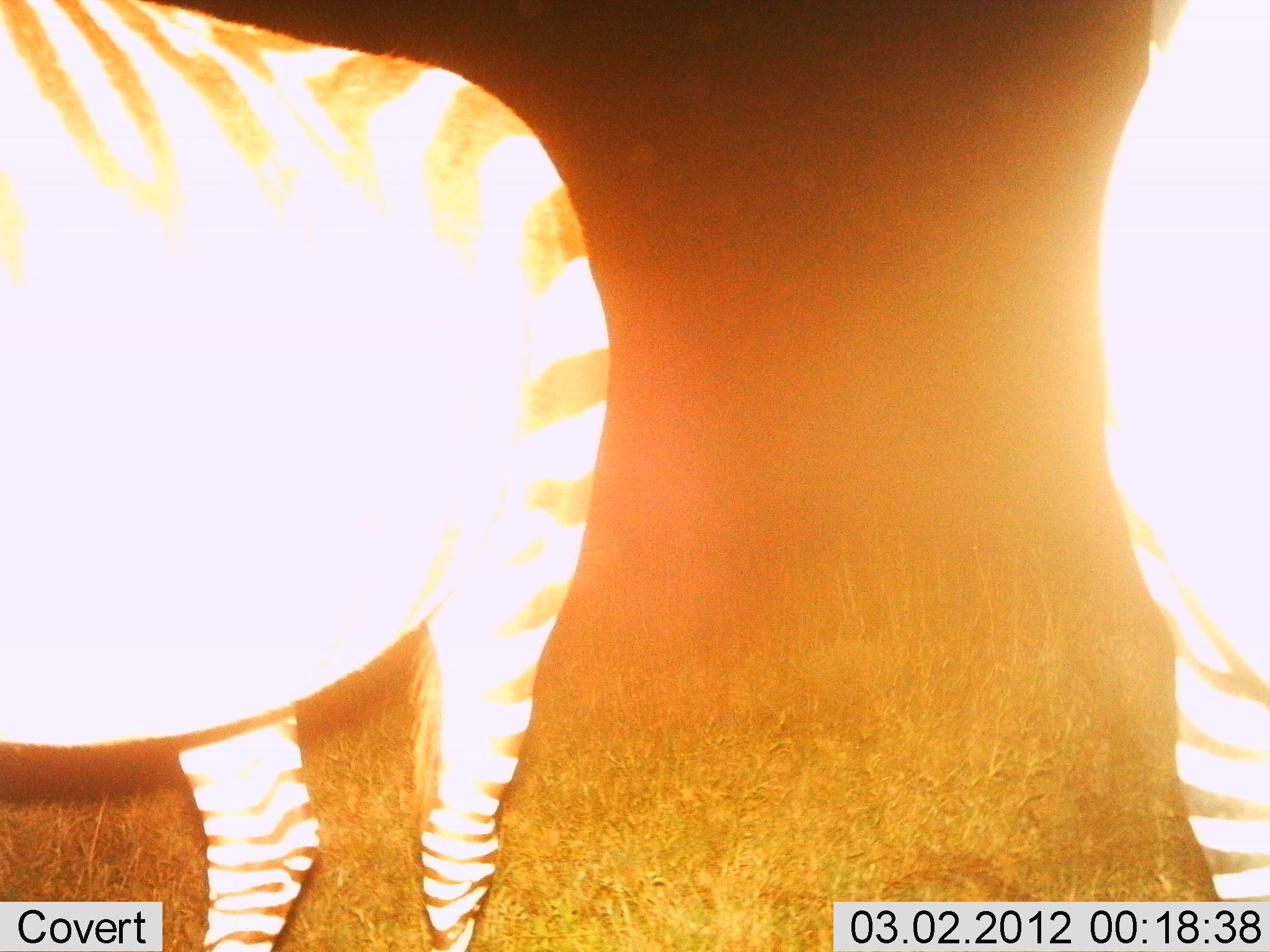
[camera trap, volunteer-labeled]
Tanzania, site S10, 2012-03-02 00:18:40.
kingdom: Animalia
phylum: Chordata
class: Mammalia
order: Perissodactyla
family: Equidae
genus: Equus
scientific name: Equus quagga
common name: plains zebra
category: zebra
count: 2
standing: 96%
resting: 0%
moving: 4%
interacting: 0%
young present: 0%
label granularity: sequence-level